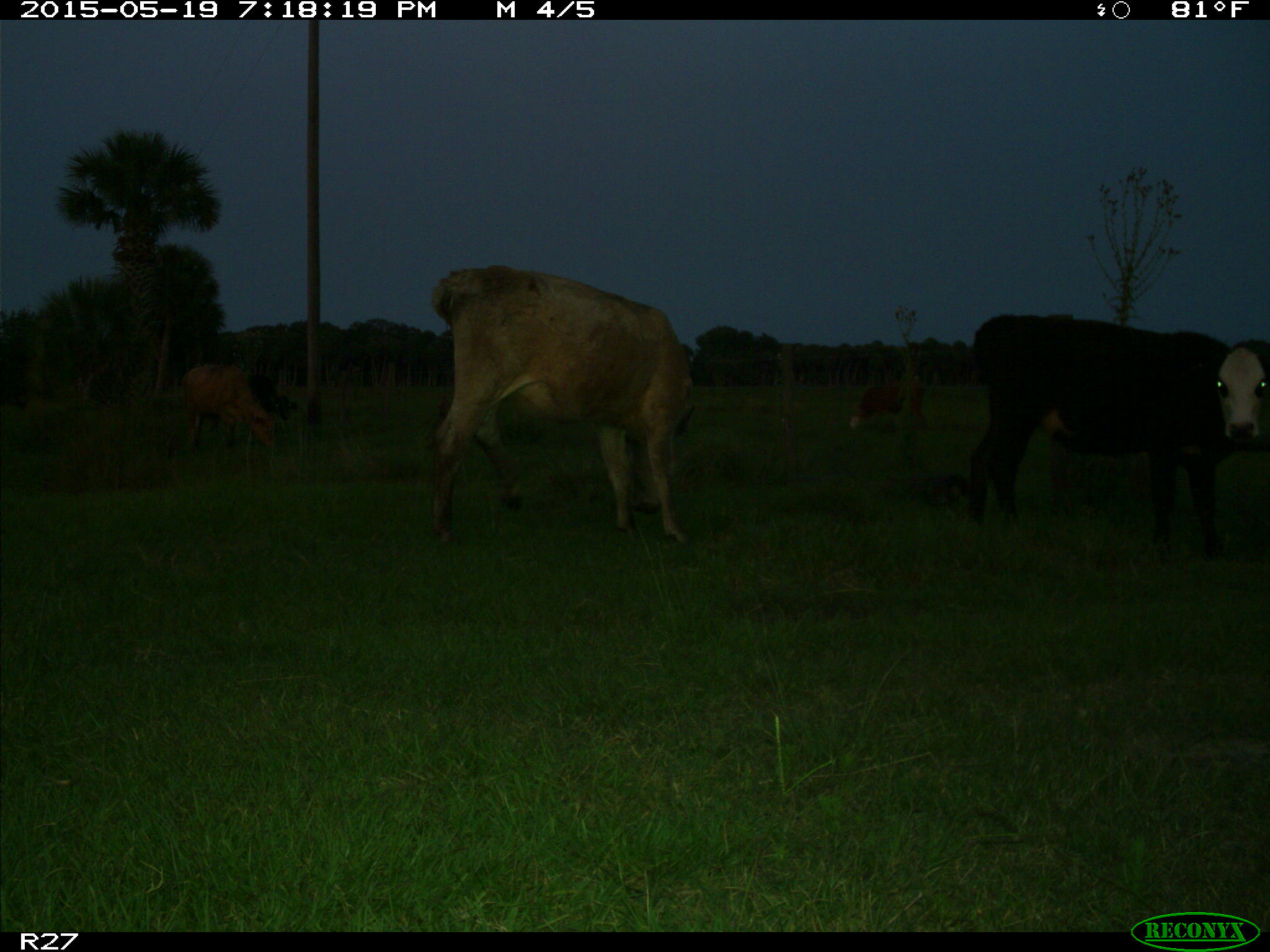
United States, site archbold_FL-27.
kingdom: Animalia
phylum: Chordata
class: Mammalia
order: Artiodactyla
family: Bovidae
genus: Bos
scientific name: Bos taurus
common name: domestic cow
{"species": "Bos taurus (domestic cow)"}